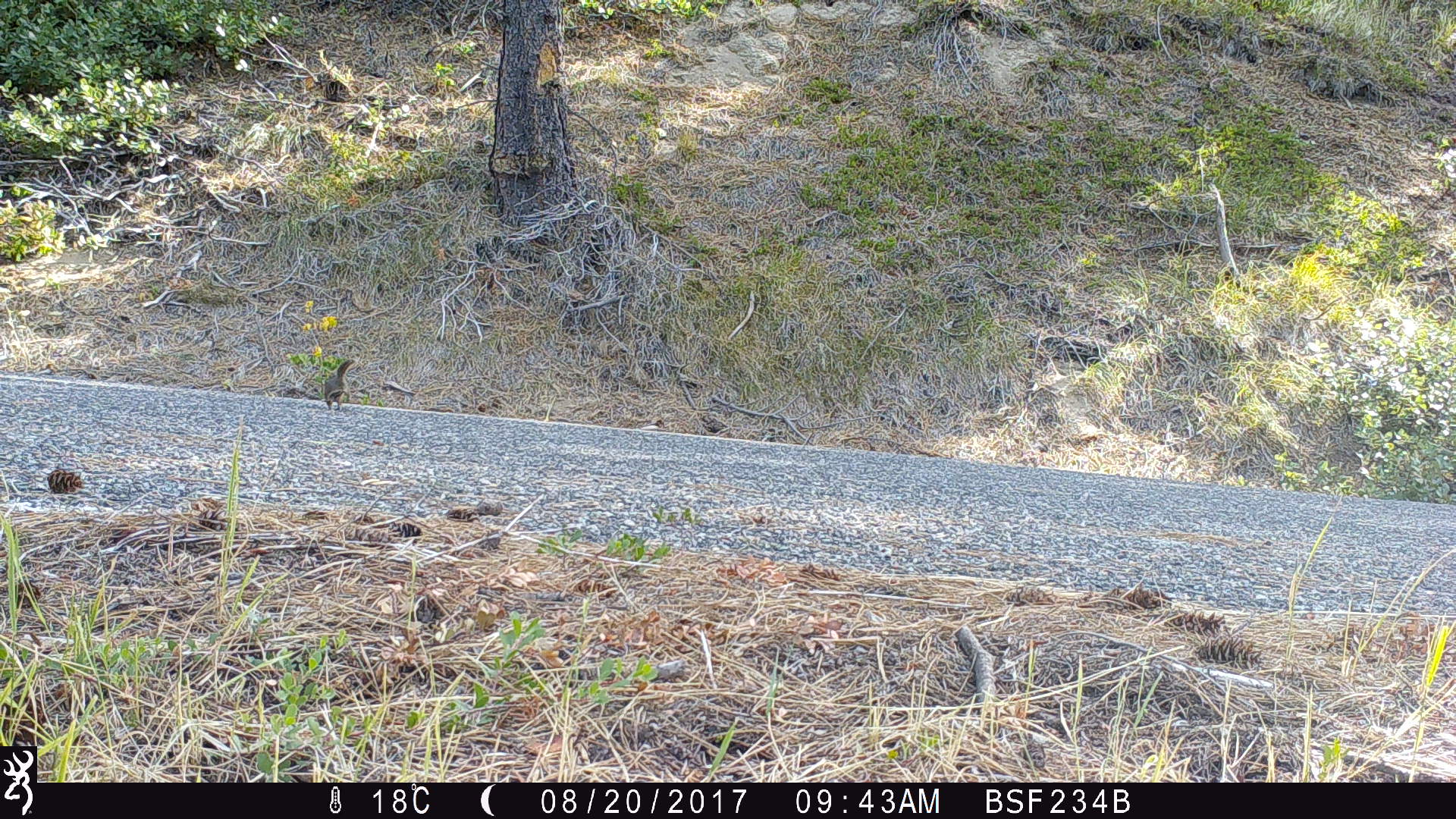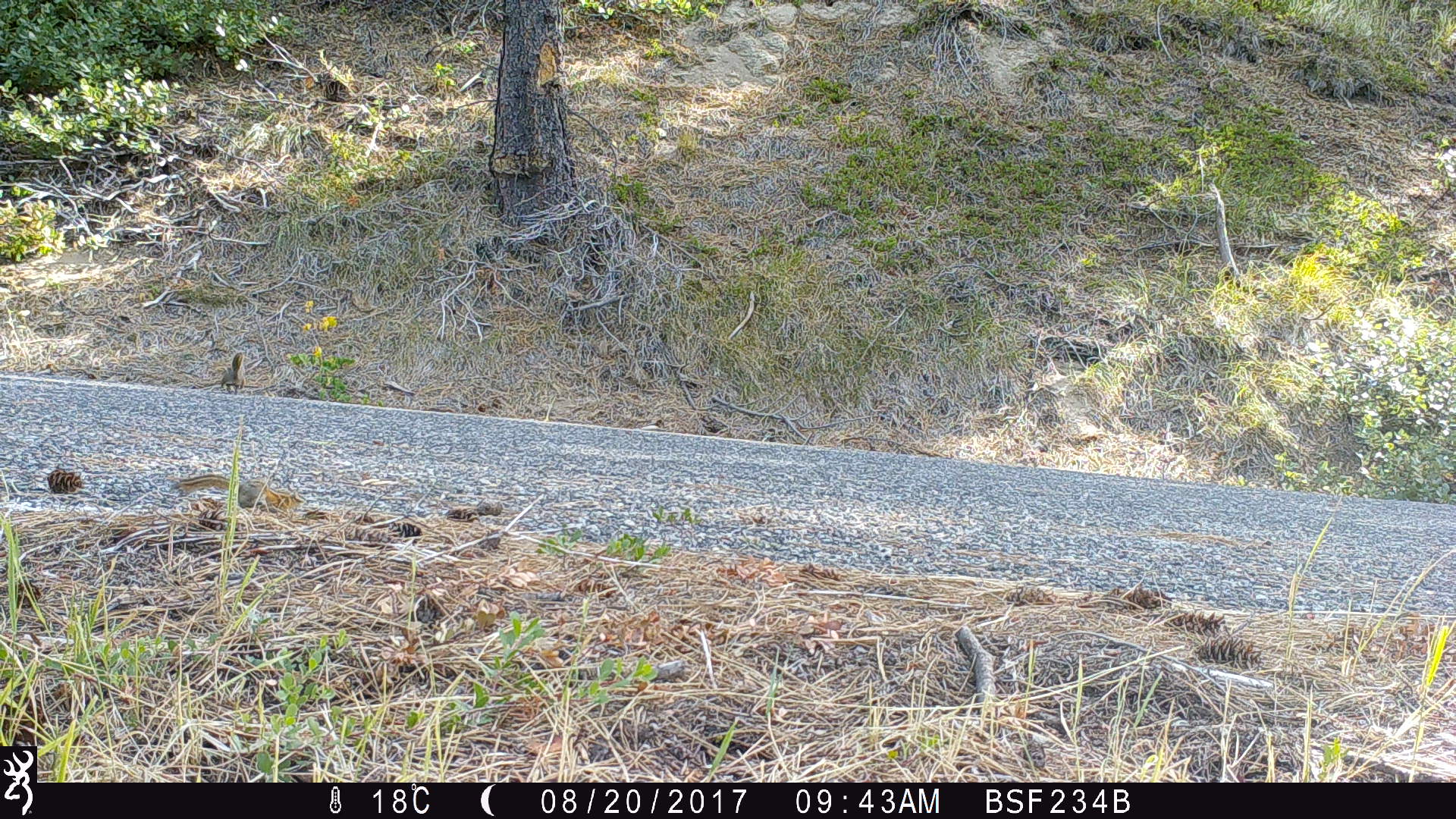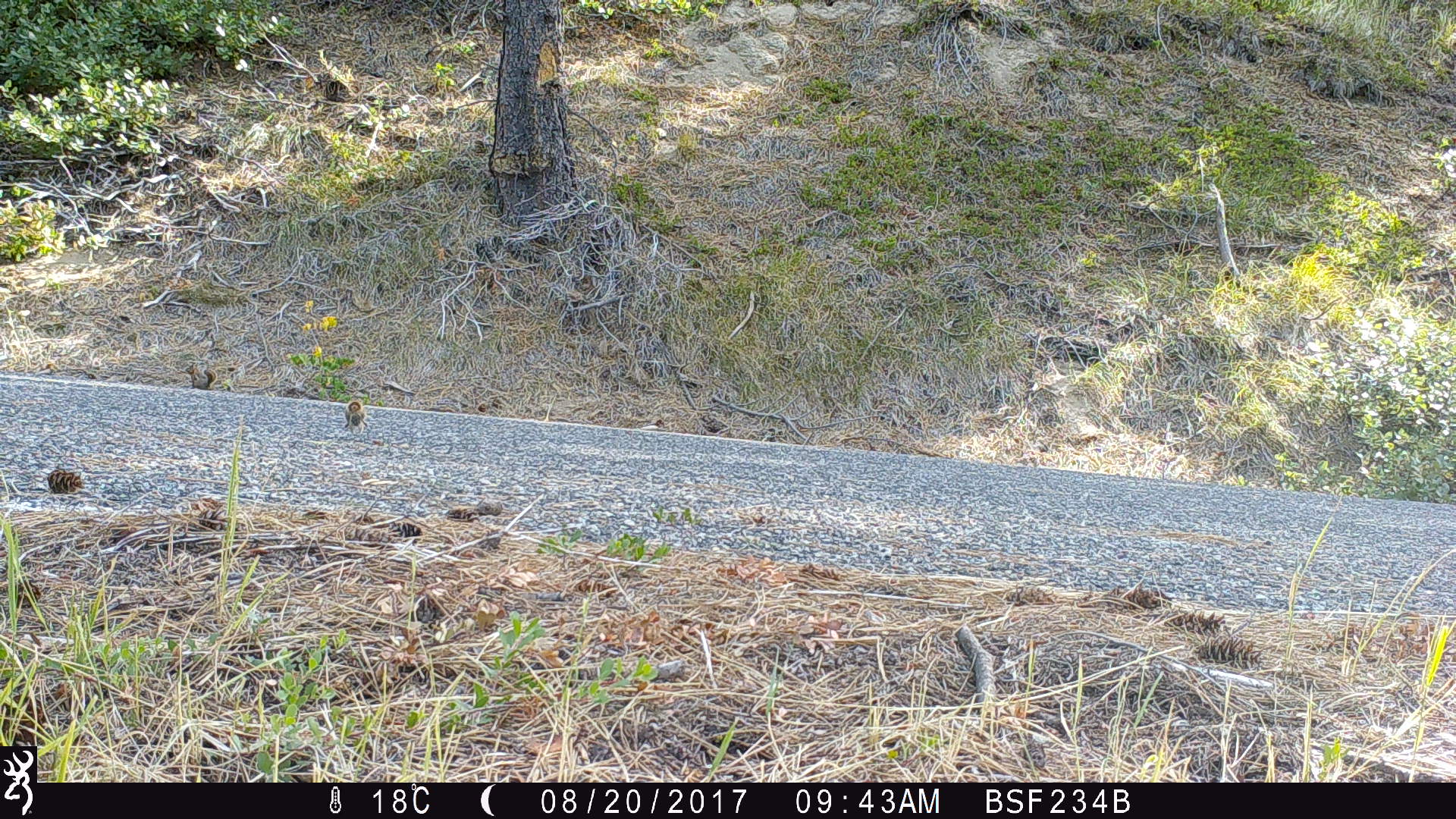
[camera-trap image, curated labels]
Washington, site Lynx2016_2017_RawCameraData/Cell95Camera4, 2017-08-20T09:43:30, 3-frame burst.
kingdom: Animalia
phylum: Chordata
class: Mammalia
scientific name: Mammalia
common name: small mammal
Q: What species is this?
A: Small mammal (Mammalia).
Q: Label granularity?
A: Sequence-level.